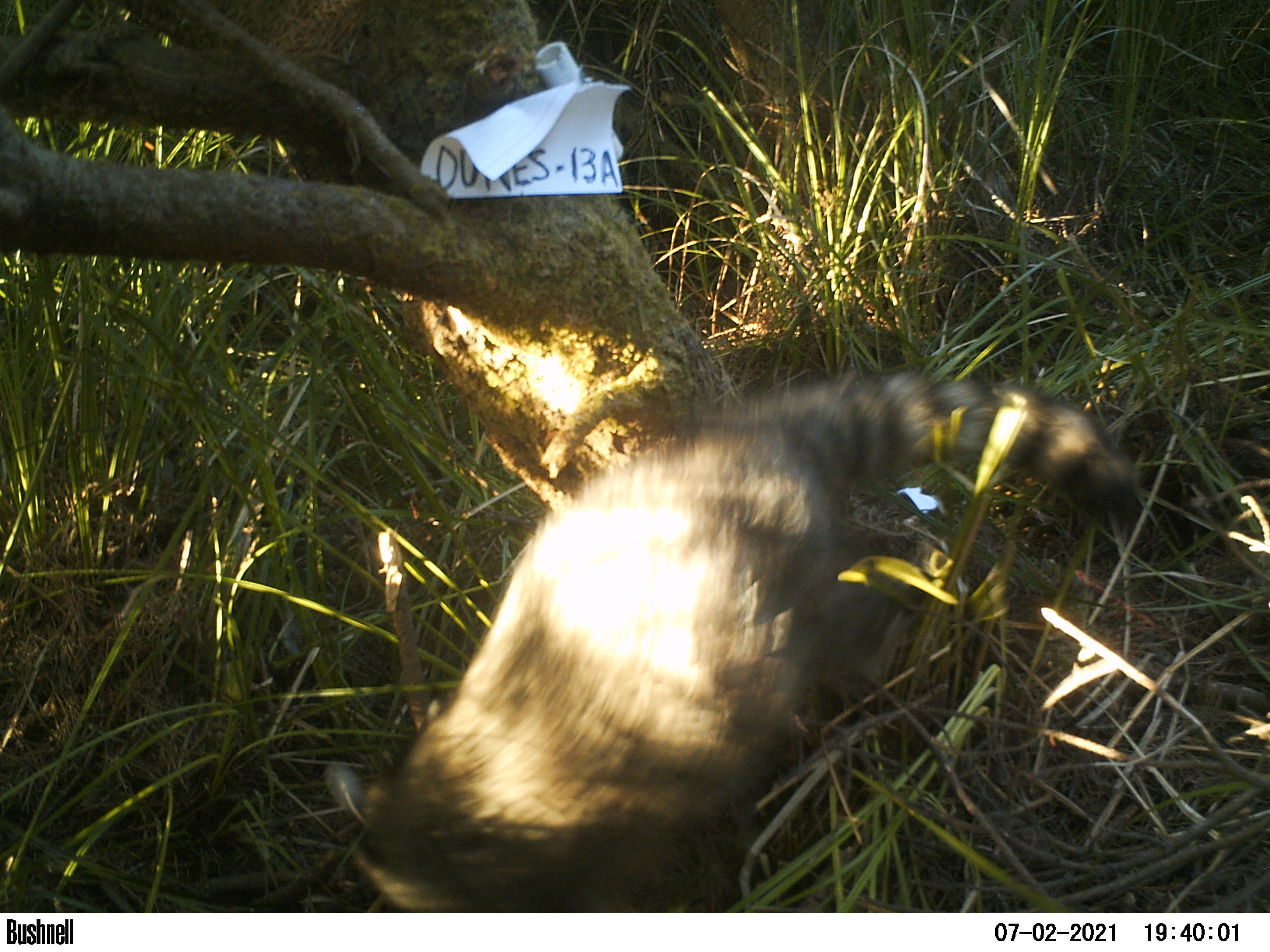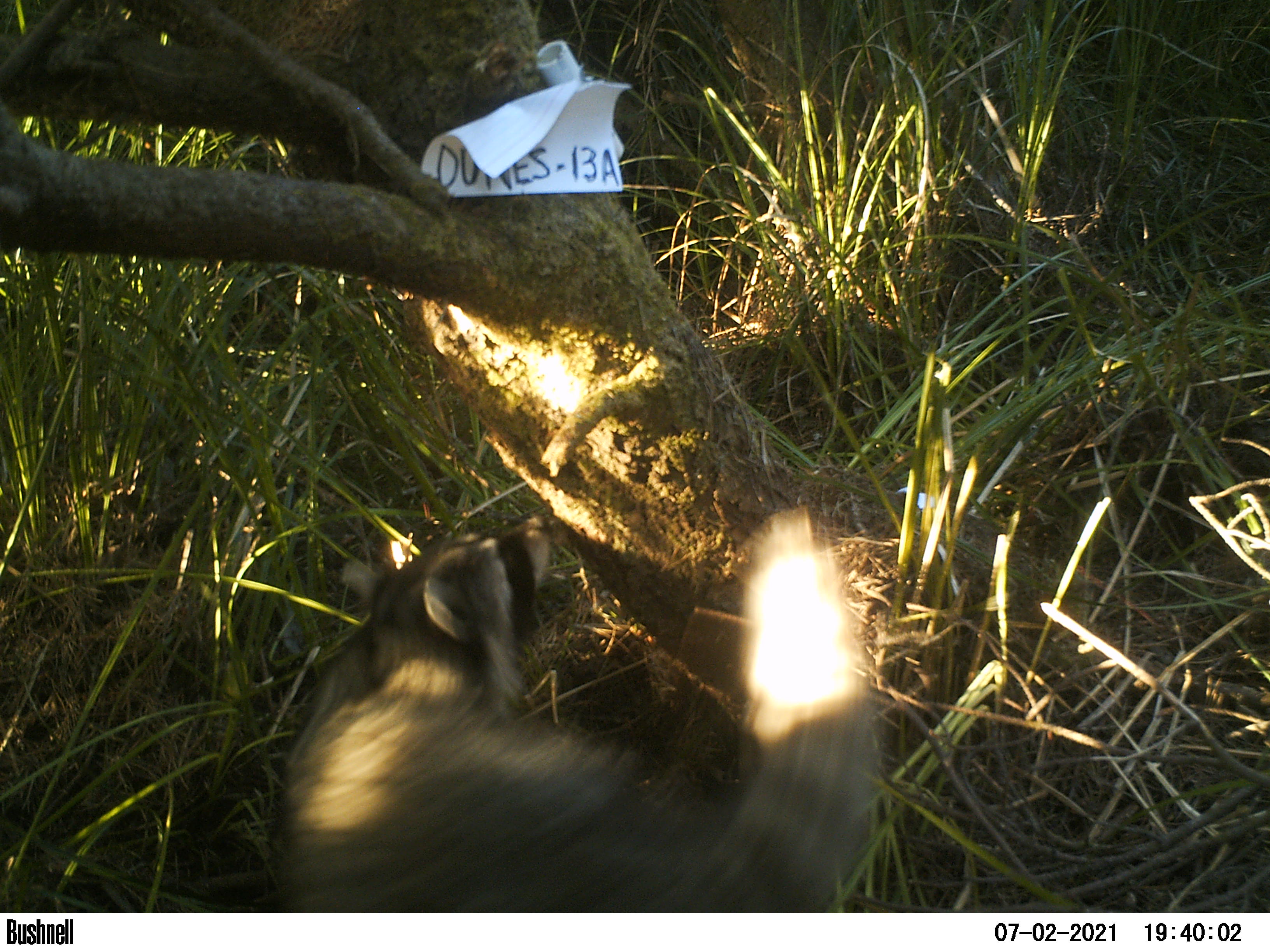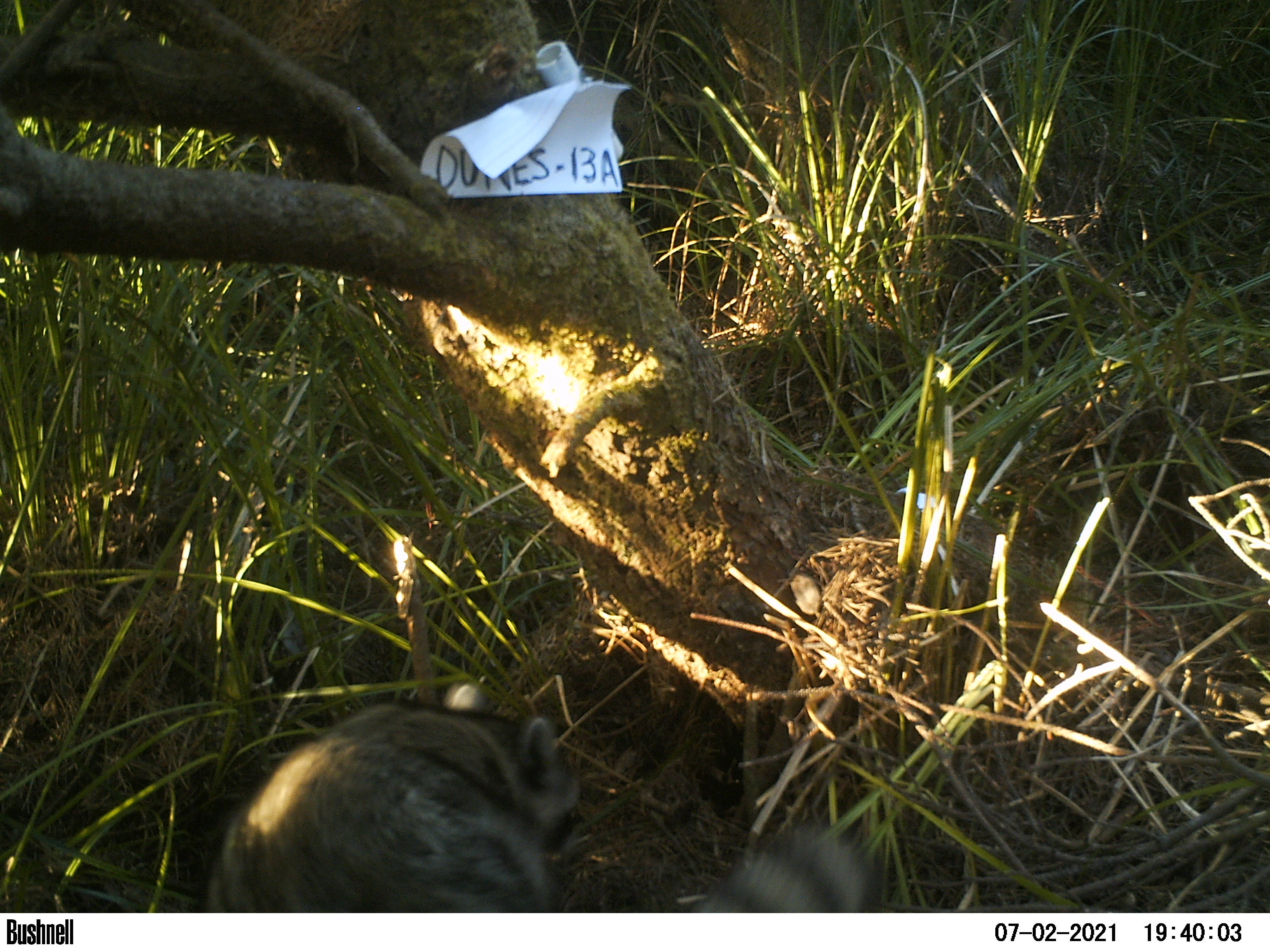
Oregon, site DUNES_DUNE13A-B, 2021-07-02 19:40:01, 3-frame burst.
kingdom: Animalia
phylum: Chordata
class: Mammalia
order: Carnivora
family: Procyonidae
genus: Procyon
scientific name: Procyon lotor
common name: northern raccoon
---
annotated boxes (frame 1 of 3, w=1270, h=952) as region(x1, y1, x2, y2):
northern raccoon: region(333, 376, 1144, 910)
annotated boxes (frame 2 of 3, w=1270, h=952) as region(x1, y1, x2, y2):
northern raccoon: region(275, 508, 882, 910)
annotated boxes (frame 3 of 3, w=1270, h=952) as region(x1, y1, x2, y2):
northern raccoon: region(201, 678, 873, 909)